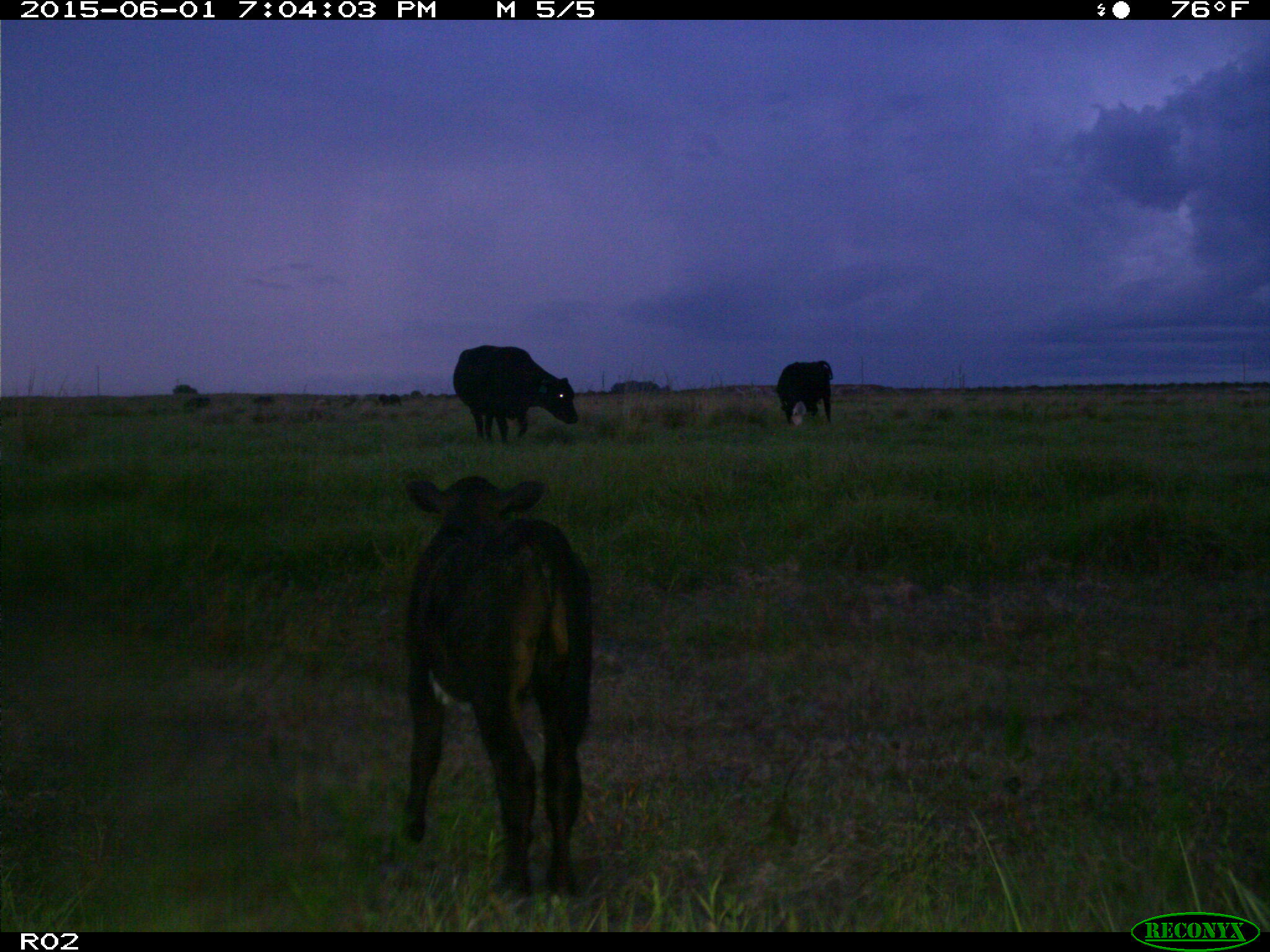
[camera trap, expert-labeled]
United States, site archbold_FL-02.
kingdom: Animalia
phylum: Chordata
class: Mammalia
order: Artiodactyla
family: Bovidae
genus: Bos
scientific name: Bos taurus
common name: domestic cow